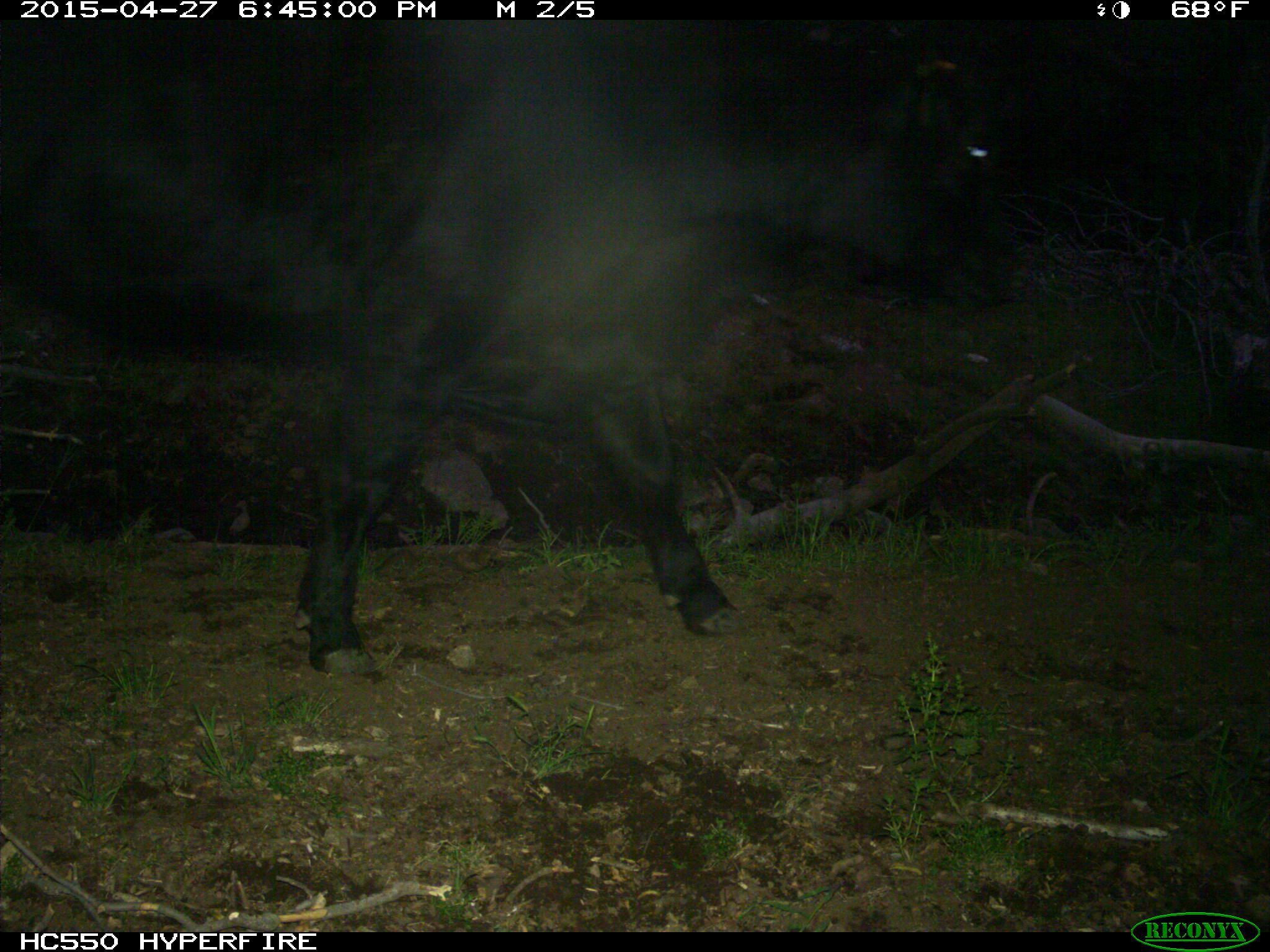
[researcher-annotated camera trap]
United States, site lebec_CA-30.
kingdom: Animalia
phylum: Chordata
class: Mammalia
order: Artiodactyla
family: Bovidae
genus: Bos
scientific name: Bos taurus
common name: domestic cow